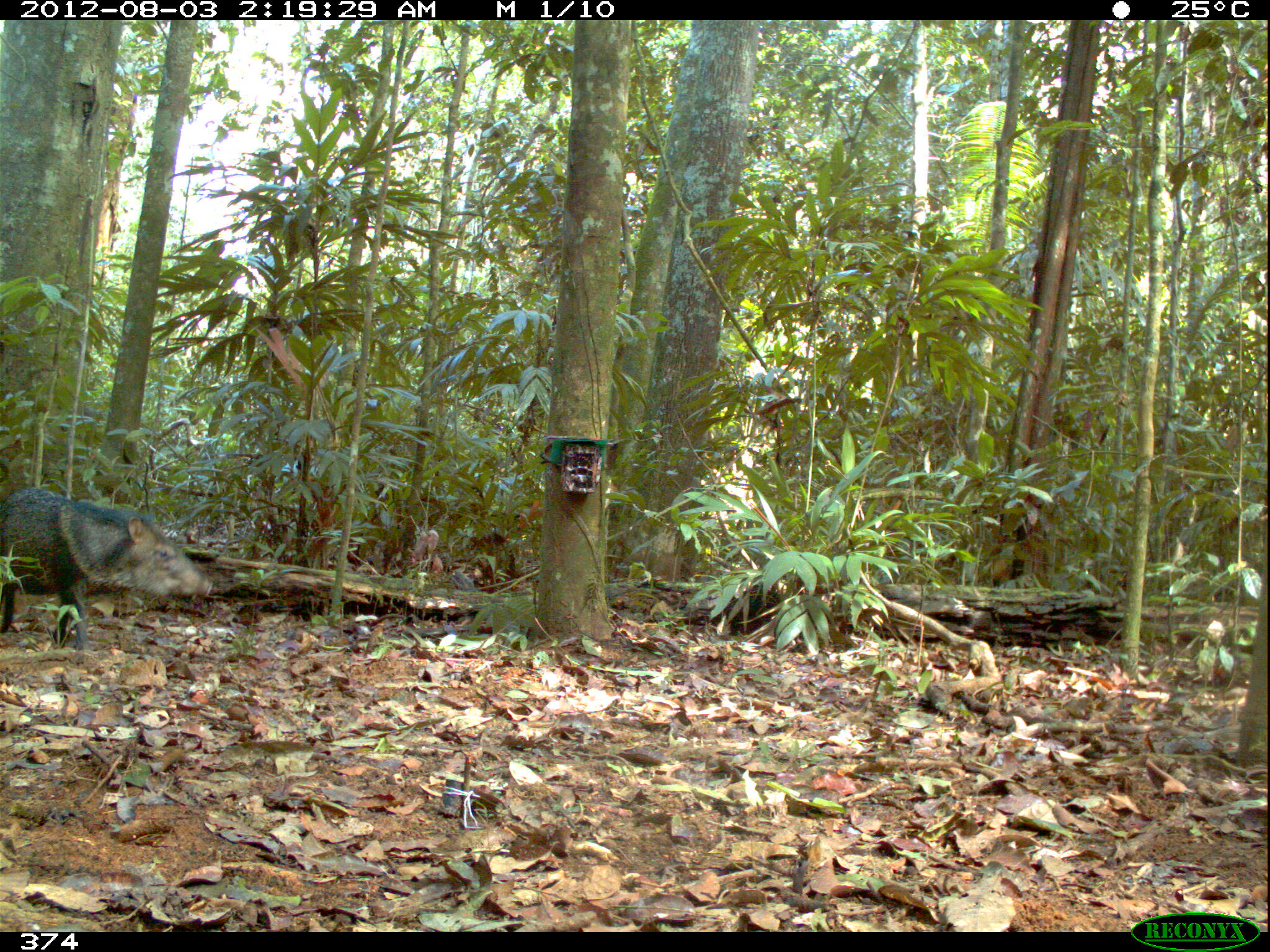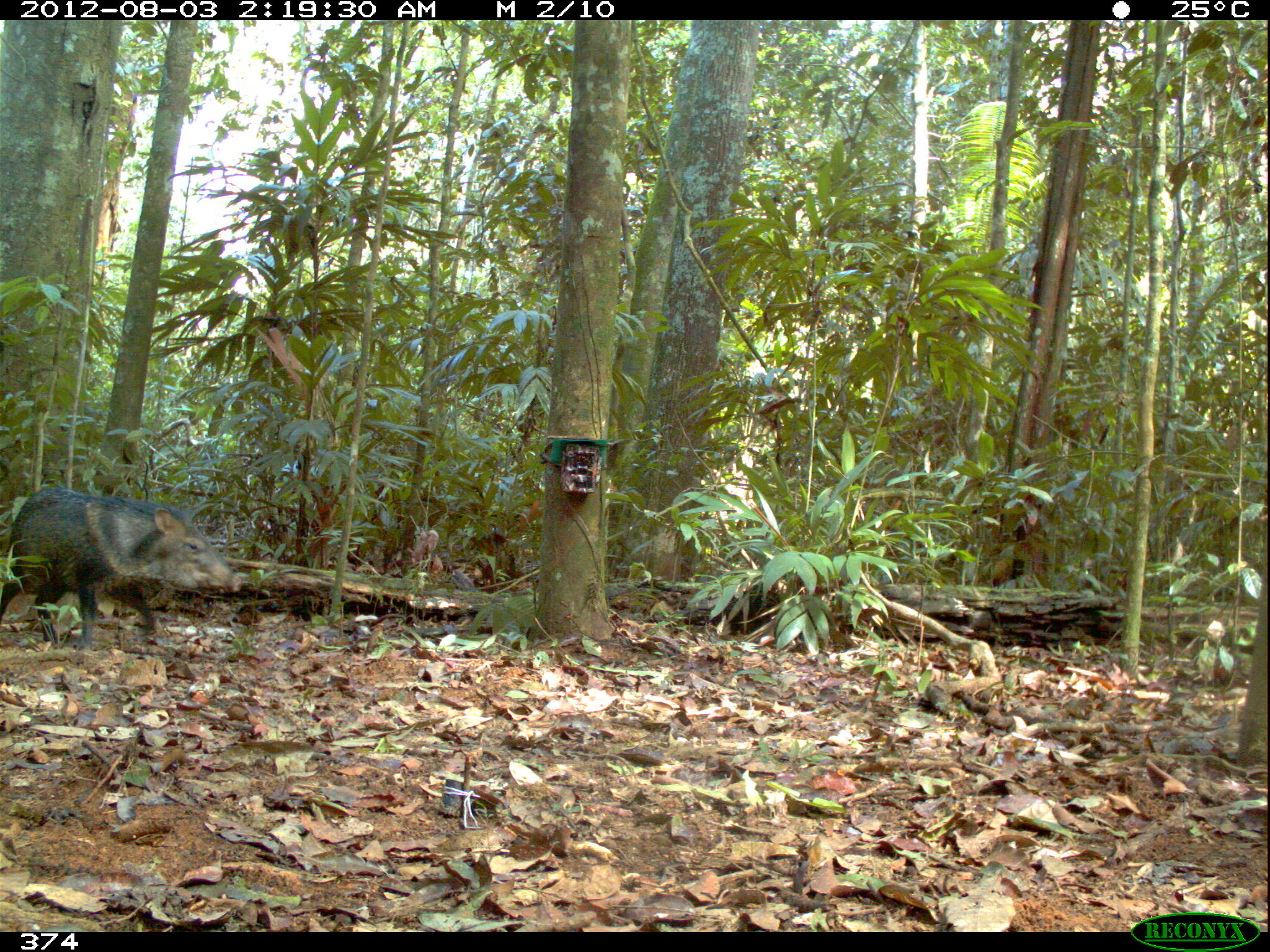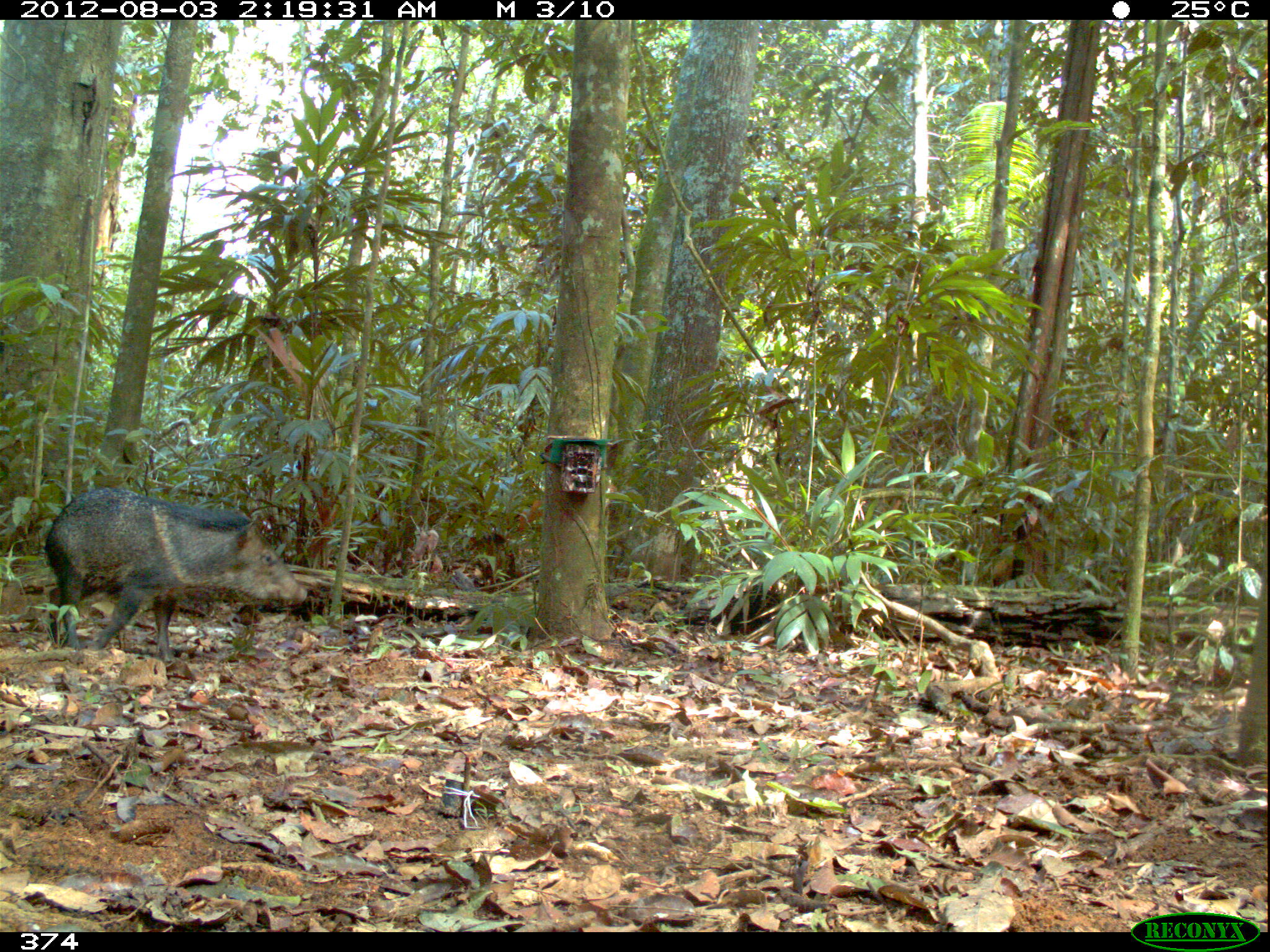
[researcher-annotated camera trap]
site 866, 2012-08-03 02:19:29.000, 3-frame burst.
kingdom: Animalia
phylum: Chordata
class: Mammalia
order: Artiodactyla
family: Tayassuidae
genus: Pecari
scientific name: Pecari tajacu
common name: collared peccary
Pecari tajacu (collared peccary).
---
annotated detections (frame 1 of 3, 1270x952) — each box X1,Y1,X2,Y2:
pecari tajacu: 0,486,214,651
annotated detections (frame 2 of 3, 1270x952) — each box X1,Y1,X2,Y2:
pecari tajacu: 0,485,242,651